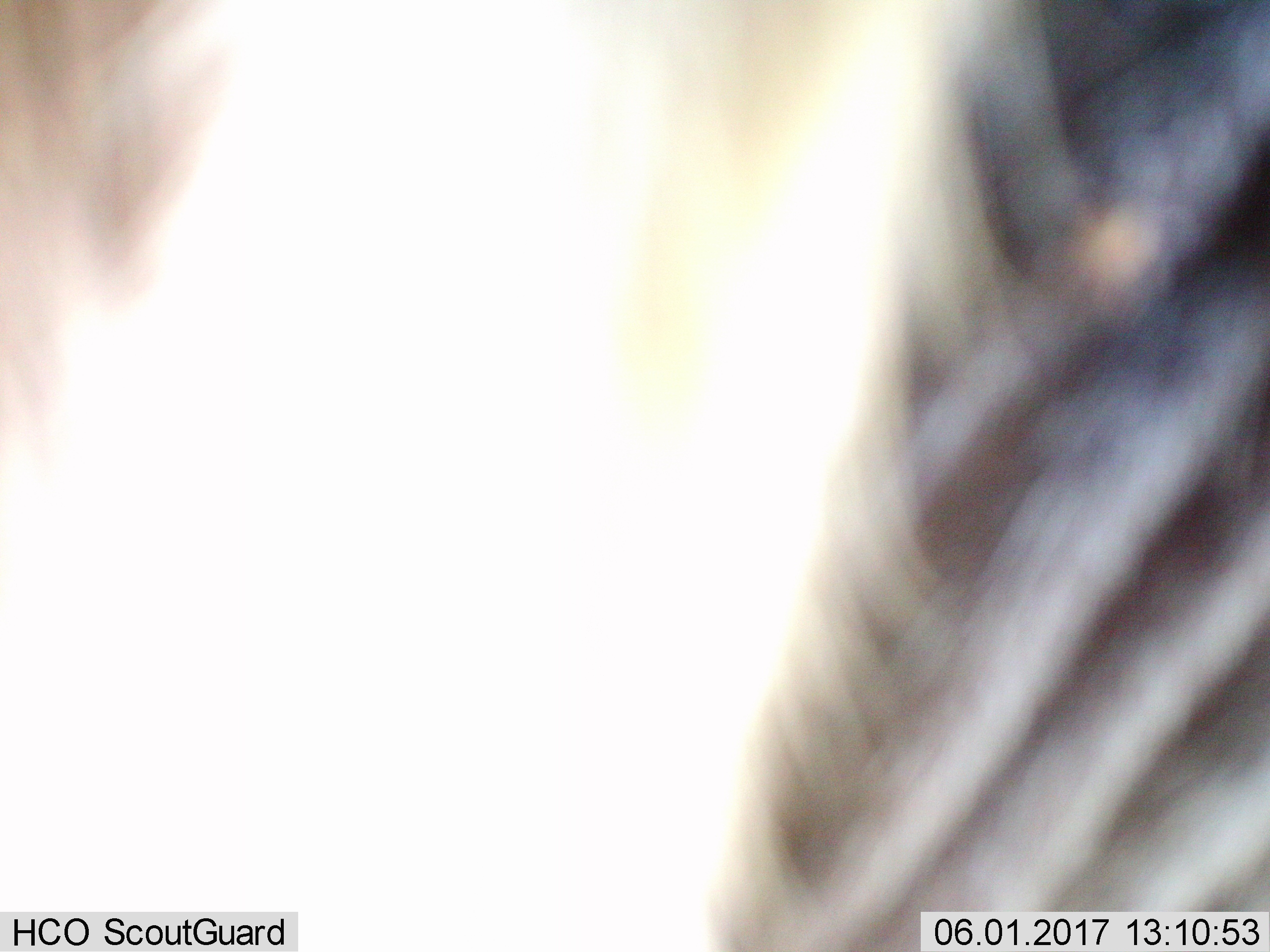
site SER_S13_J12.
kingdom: Animalia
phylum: Chordata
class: Mammalia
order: Artiodactyla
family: Bovidae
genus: Connochaetes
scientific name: Connochaetes taurinus taurinus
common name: blue wildebeest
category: wildebeestblue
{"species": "wildebeestblue (blue wildebeest) (Connochaetes taurinus taurinus)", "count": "1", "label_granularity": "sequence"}